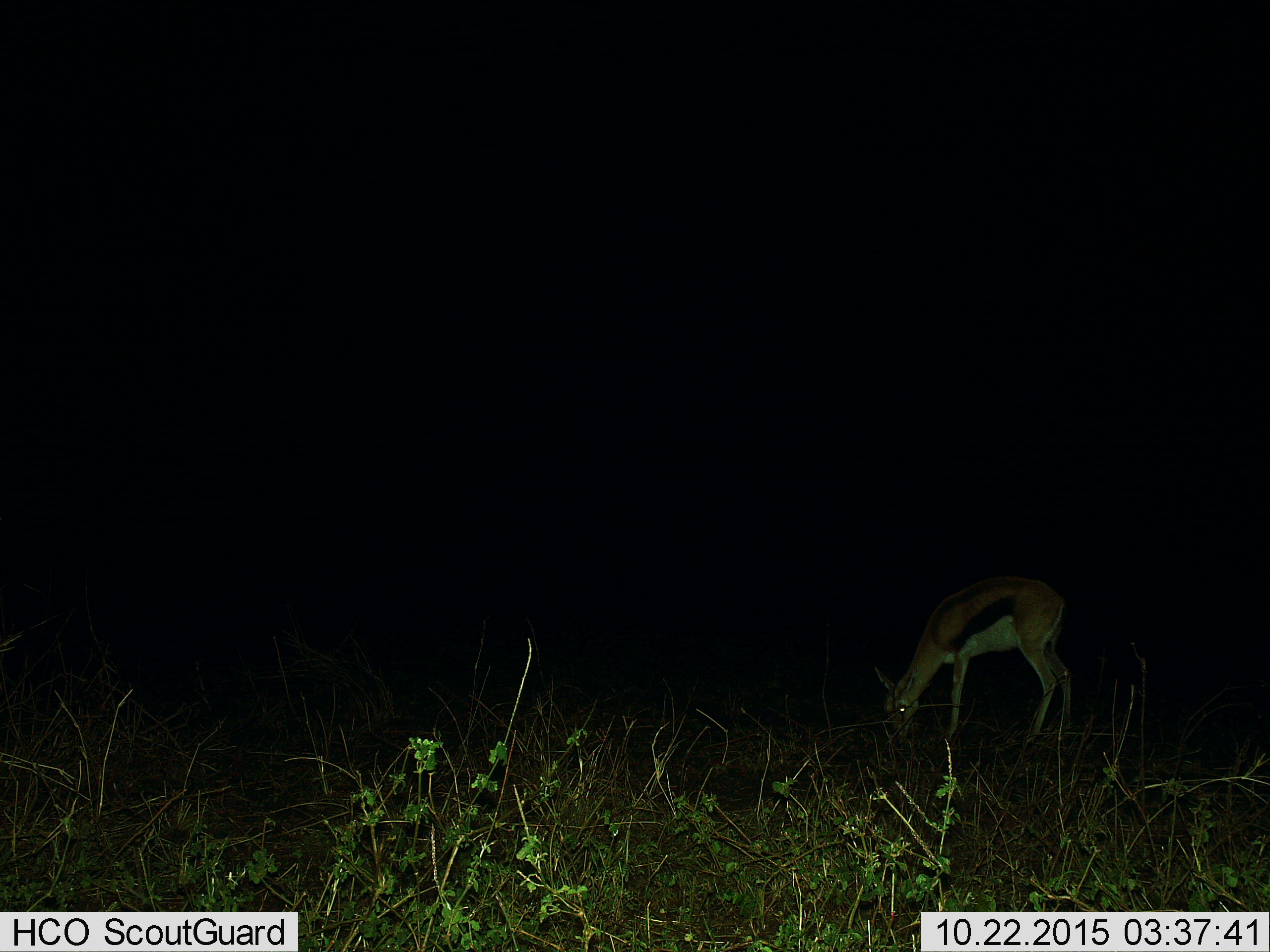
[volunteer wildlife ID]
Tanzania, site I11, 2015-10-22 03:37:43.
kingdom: Animalia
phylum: Chordata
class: Mammalia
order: Artiodactyla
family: Bovidae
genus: Eudorcas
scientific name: Eudorcas thomsonii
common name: thomson's gazelle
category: gazellethomsons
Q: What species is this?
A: Gazellethomsons (thomson's gazelle) (Eudorcas thomsonii).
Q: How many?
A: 1.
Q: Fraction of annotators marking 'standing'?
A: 22%.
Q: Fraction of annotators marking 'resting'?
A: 0%.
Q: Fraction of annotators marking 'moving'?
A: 0%.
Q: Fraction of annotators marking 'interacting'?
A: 0%.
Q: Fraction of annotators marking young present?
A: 0%.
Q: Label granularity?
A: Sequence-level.